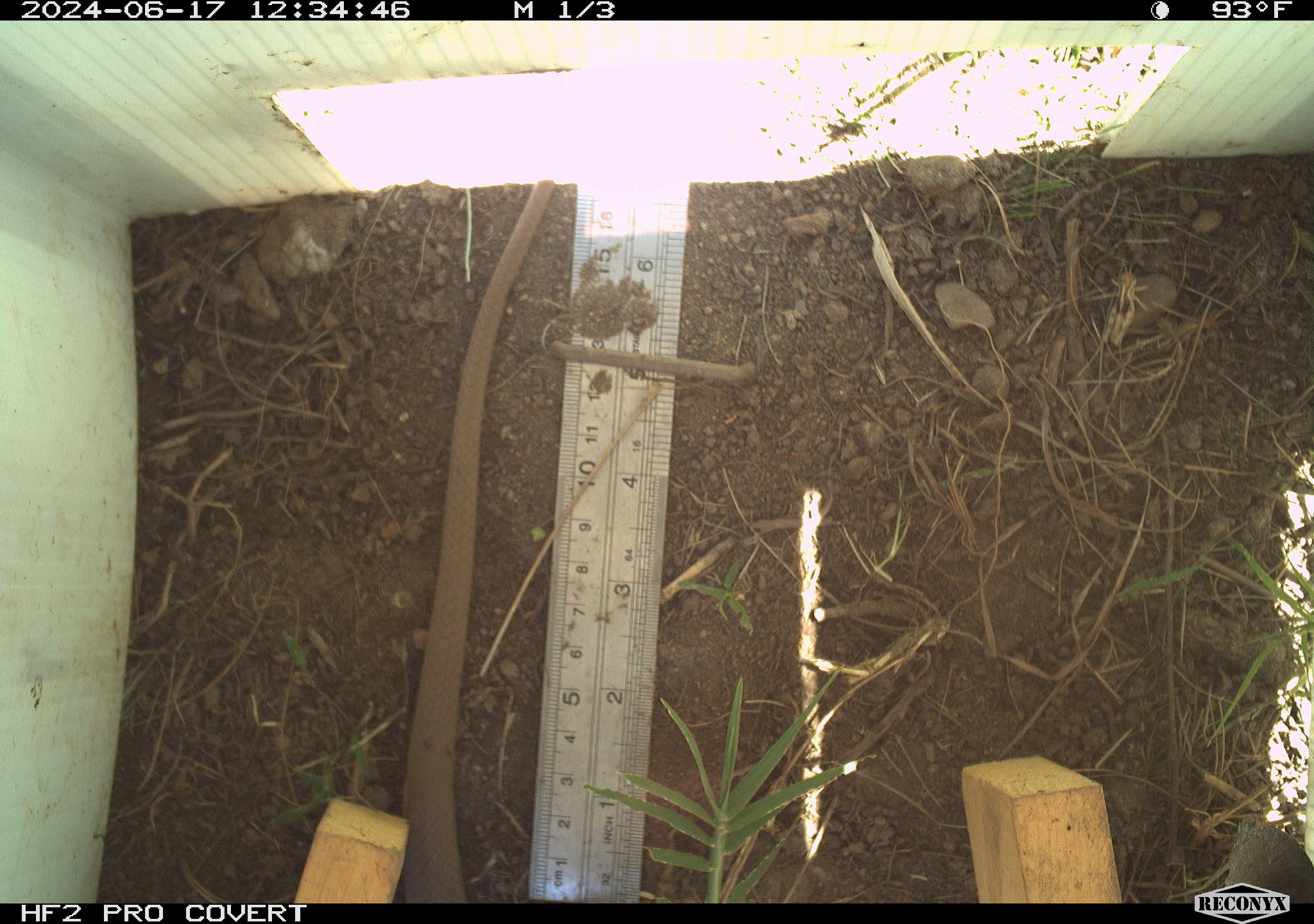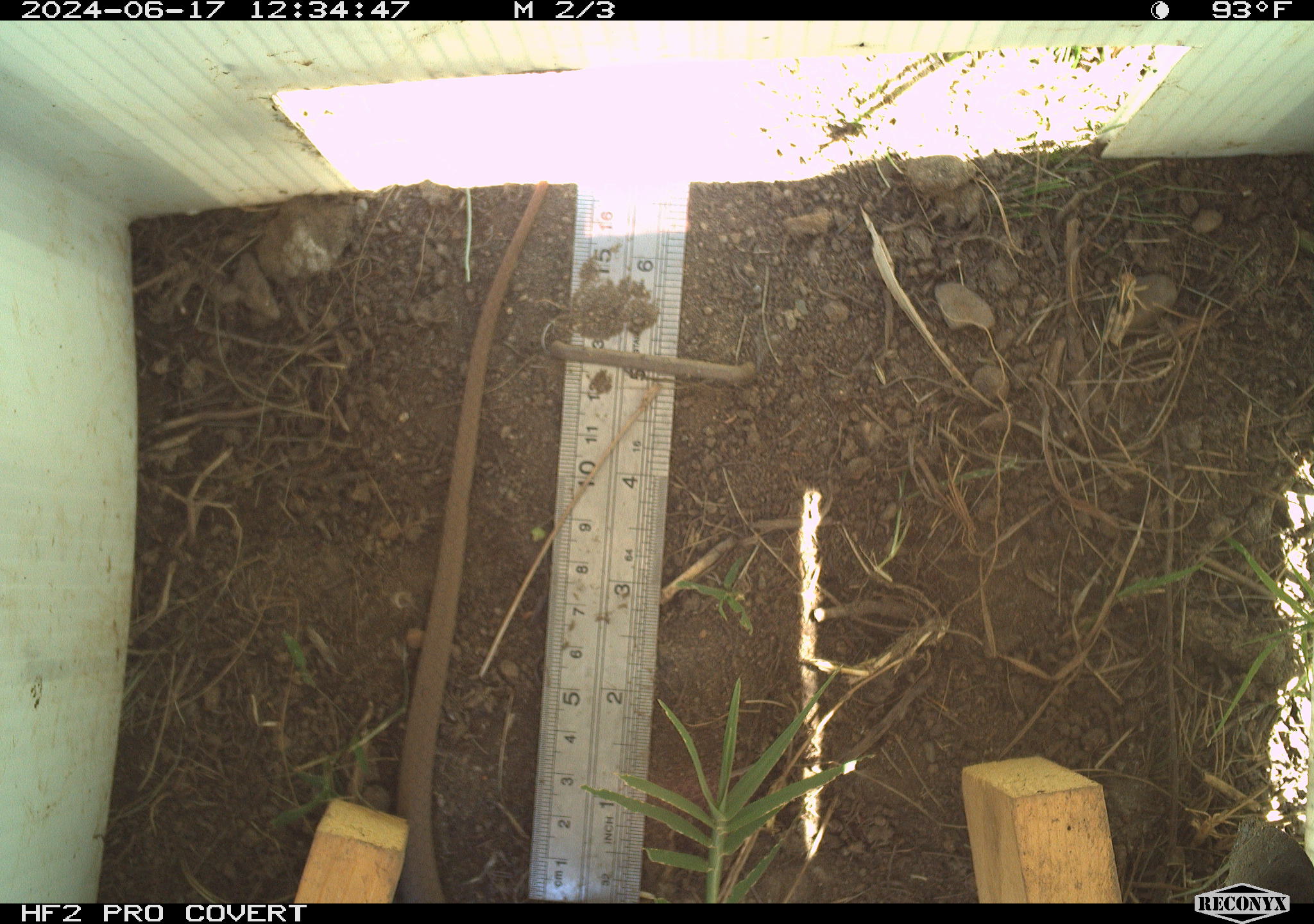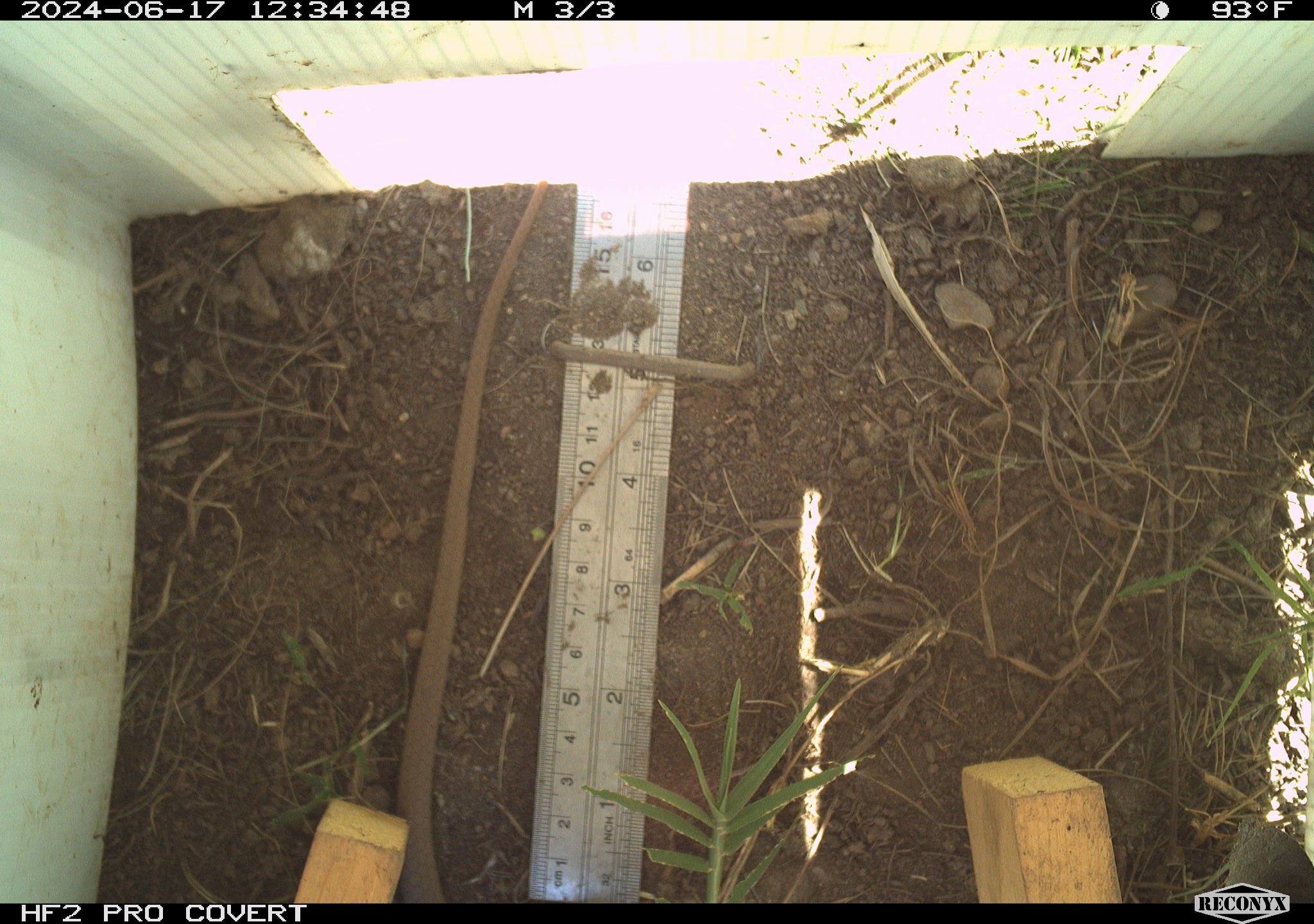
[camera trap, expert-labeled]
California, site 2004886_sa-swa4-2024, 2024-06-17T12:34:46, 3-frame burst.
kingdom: Animalia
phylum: Chordata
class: Reptilia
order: Squamata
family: Colubridae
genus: Coluber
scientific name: Coluber constrictor mormon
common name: western yellow-bellied racer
Western yellow-bellied racer (Coluber constrictor mormon).